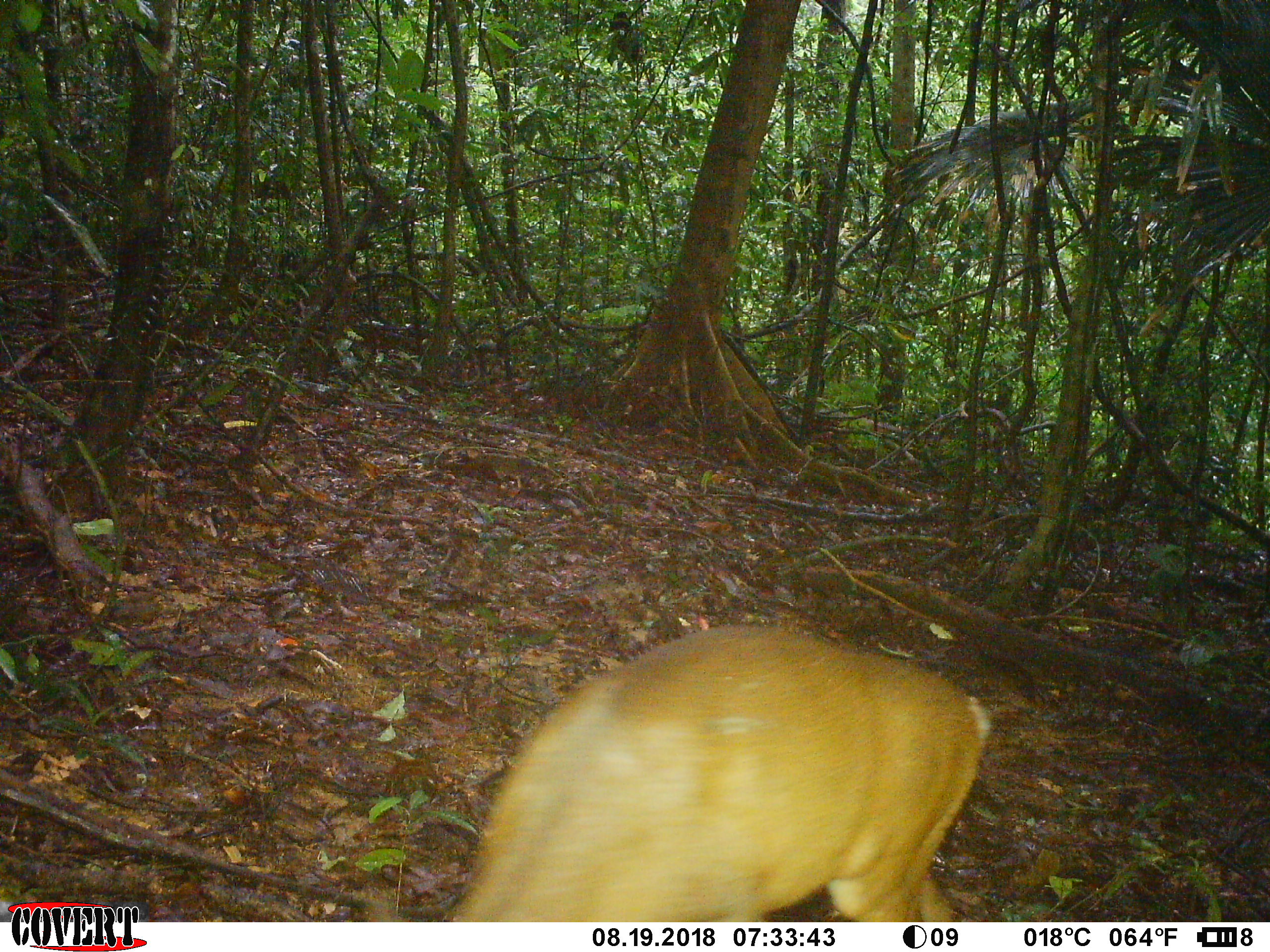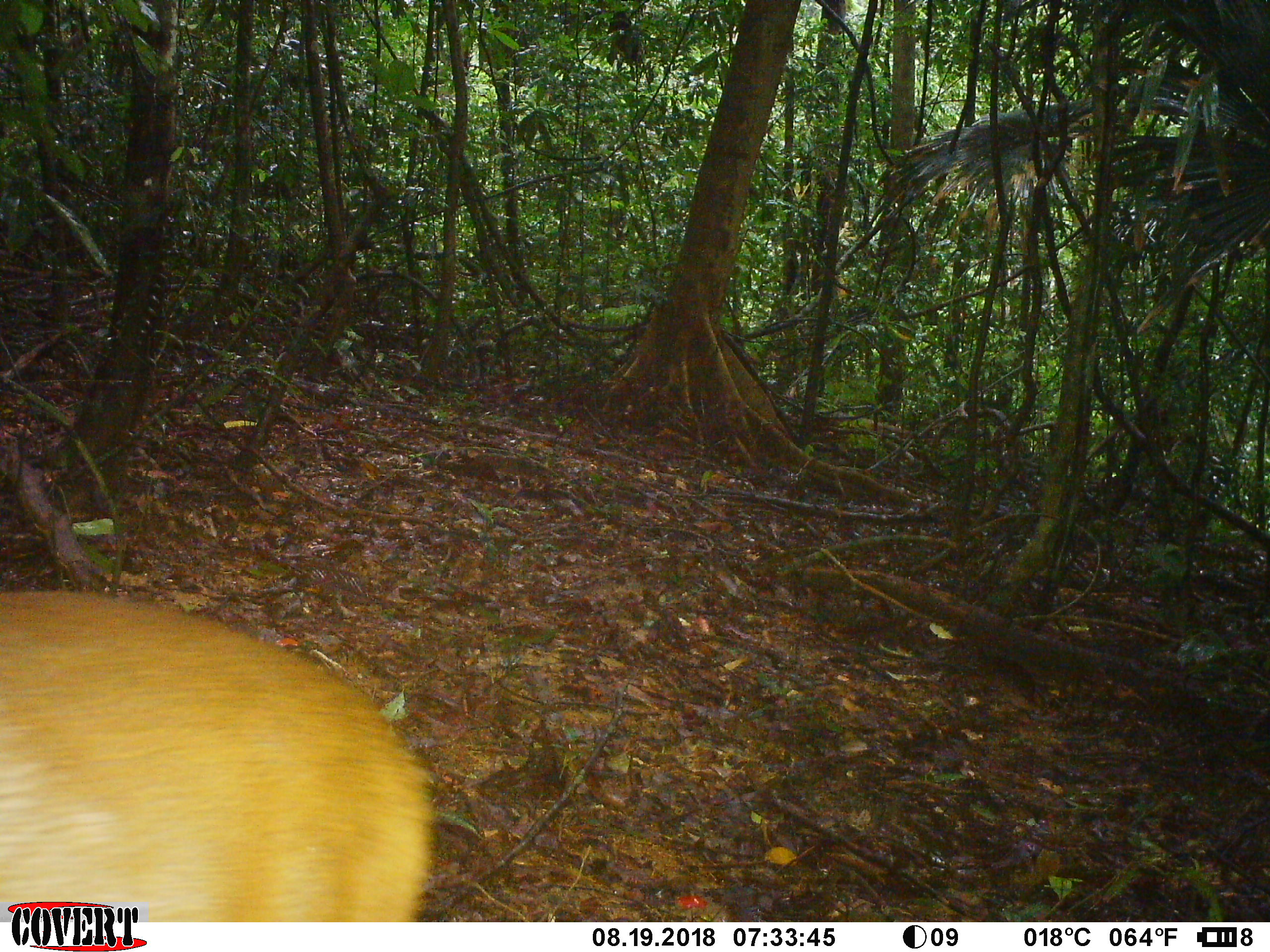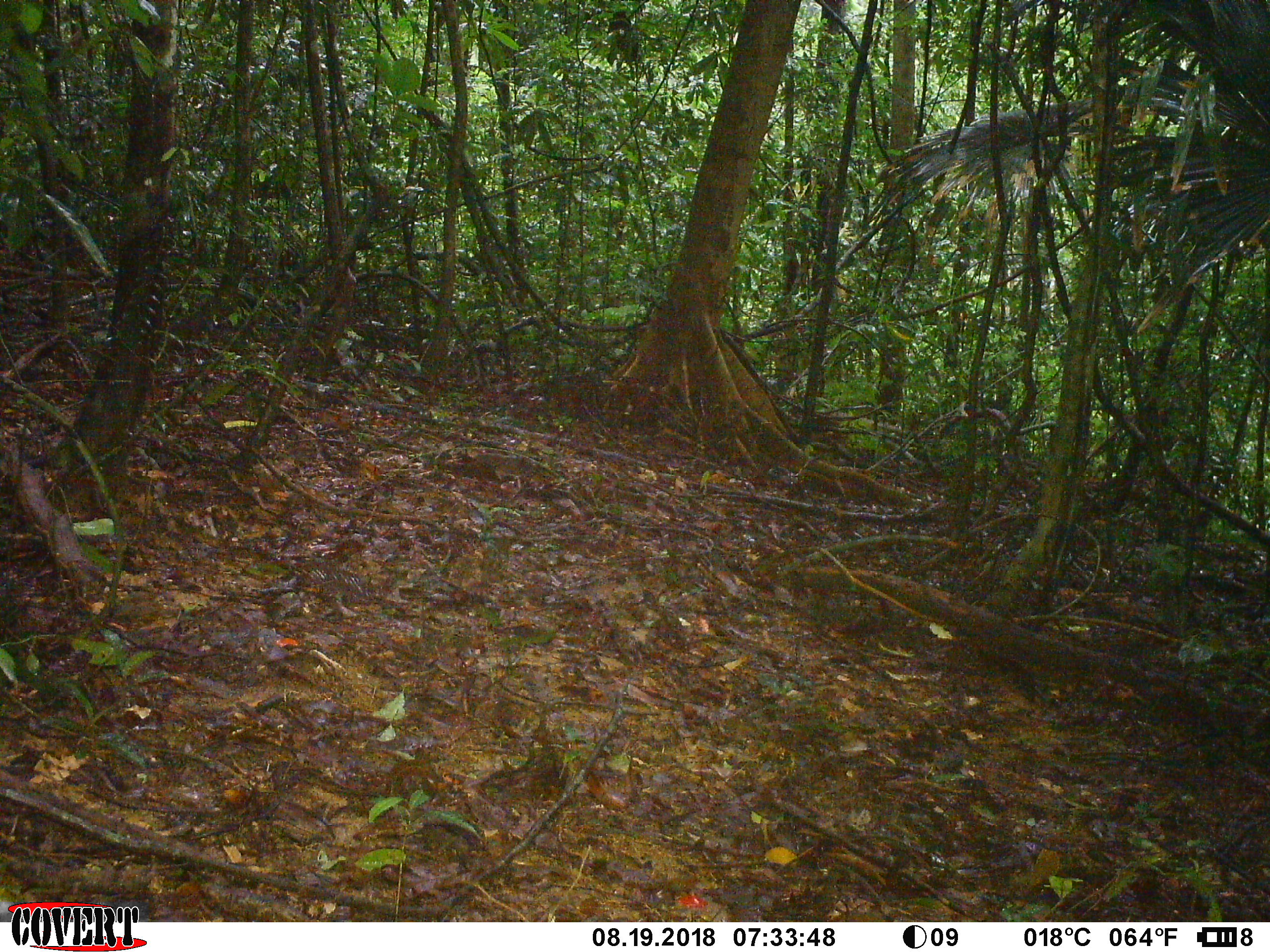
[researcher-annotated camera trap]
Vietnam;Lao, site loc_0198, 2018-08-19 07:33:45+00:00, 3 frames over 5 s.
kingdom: Animalia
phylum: Chordata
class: Mammalia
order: Artiodactyla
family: Cervidae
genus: Muntiacus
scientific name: Muntiacus vuquangensis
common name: large-antlered muntjac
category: large antlered muntjac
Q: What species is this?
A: Large antlered muntjac (large-antlered muntjac) (Muntiacus vuquangensis).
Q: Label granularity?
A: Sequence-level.